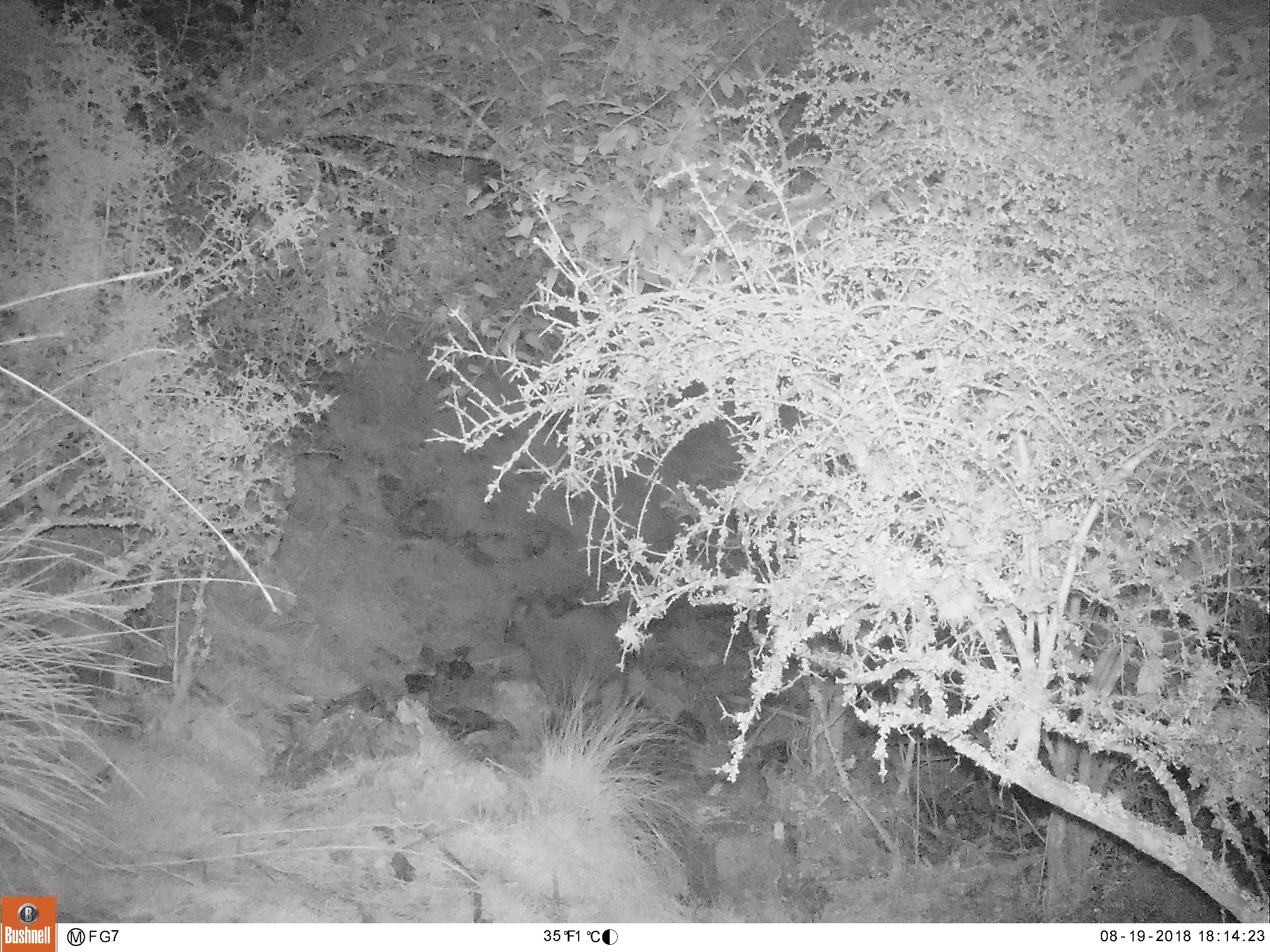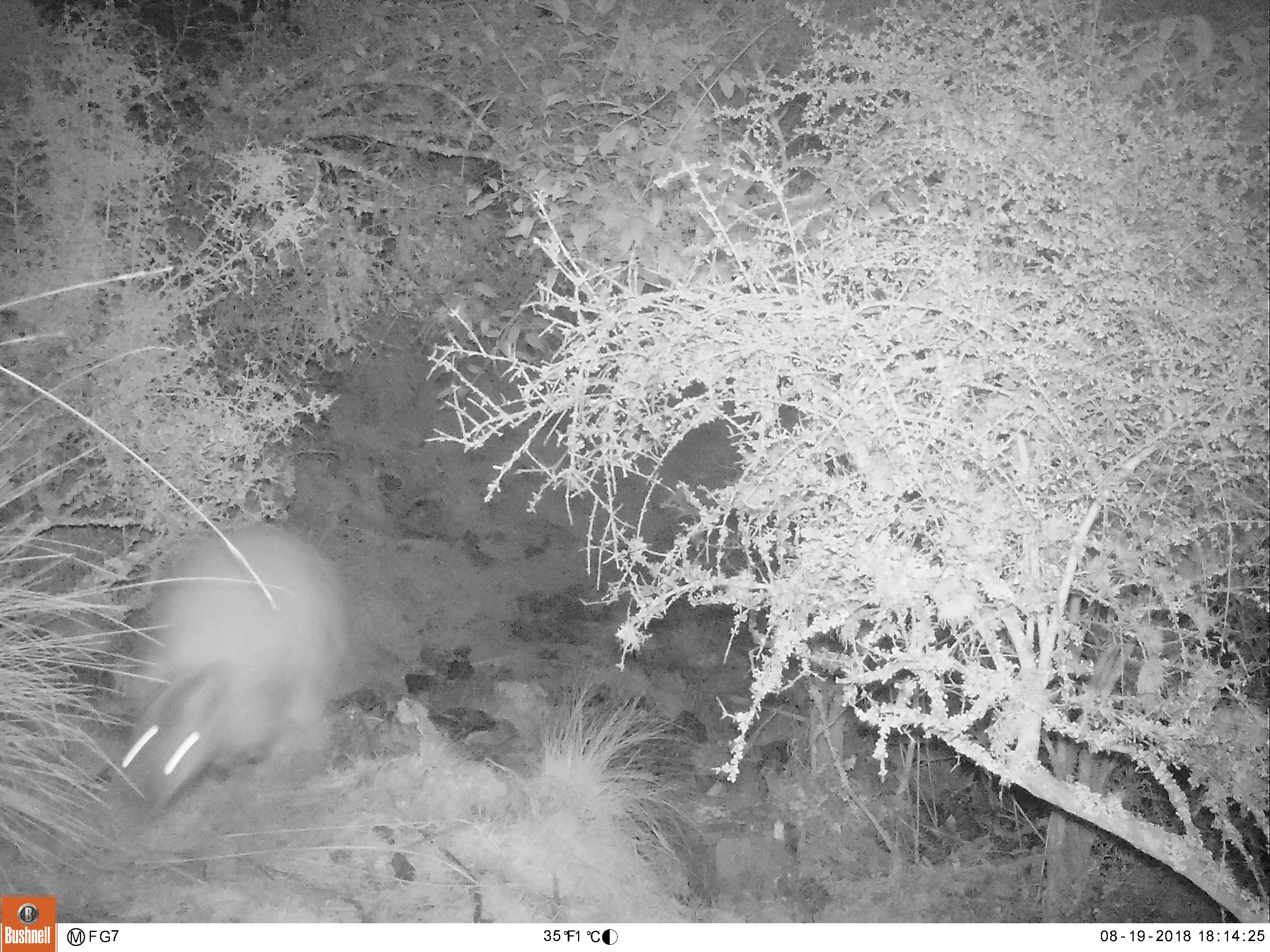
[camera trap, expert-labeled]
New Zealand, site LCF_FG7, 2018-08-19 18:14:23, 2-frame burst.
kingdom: Animalia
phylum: Chordata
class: Mammalia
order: Diprotodontia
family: Macropodidae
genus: Notamacropus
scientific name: Notamacropus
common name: wallaby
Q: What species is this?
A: Wallaby (Notamacropus).